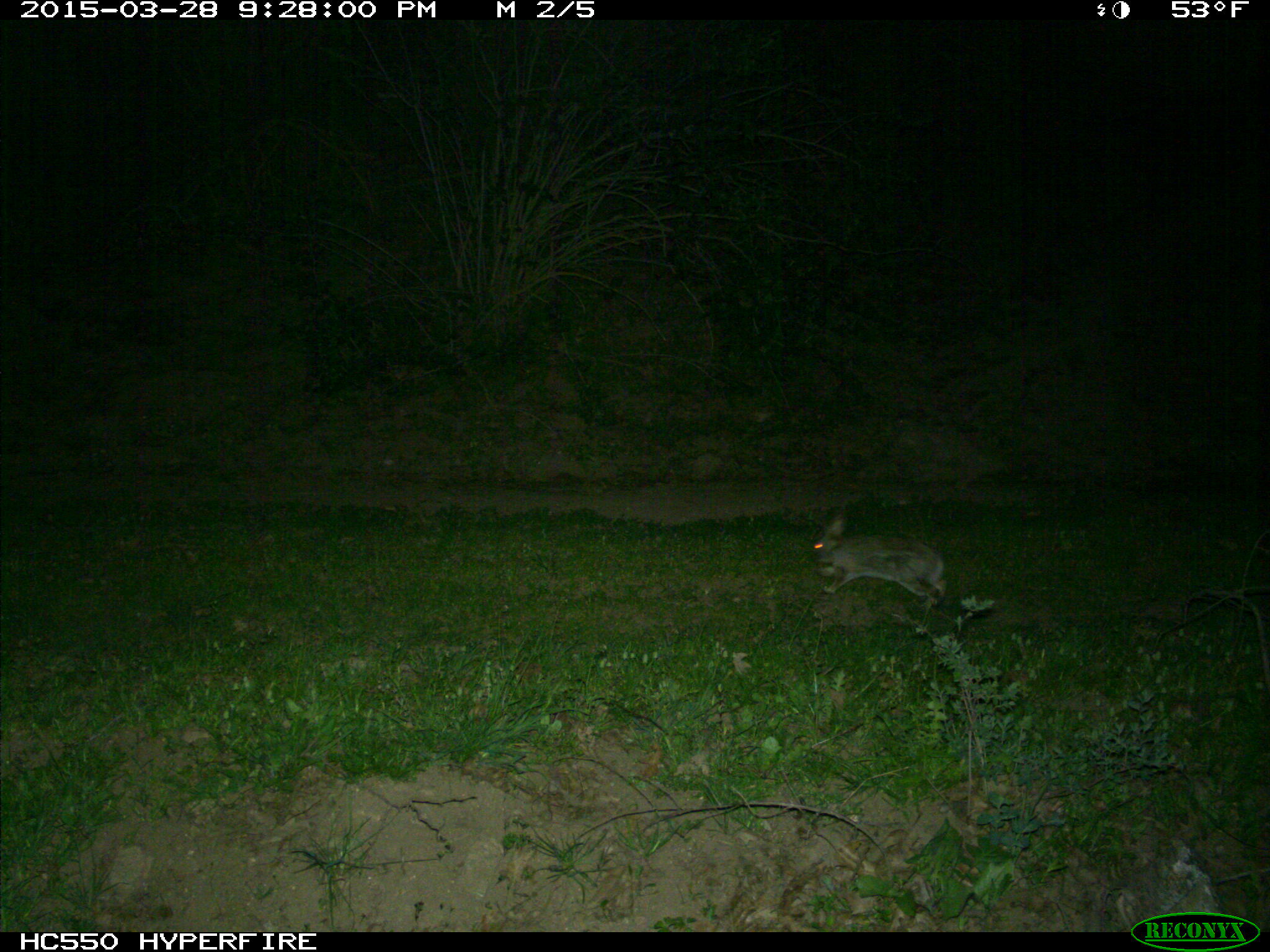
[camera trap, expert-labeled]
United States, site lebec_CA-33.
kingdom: Animalia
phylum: Chordata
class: Mammalia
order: Lagomorpha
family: Leporidae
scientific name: Leporidae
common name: rabbits and hares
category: unidentified rabbit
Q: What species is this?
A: Unidentified rabbit (rabbits and hares) (Leporidae).